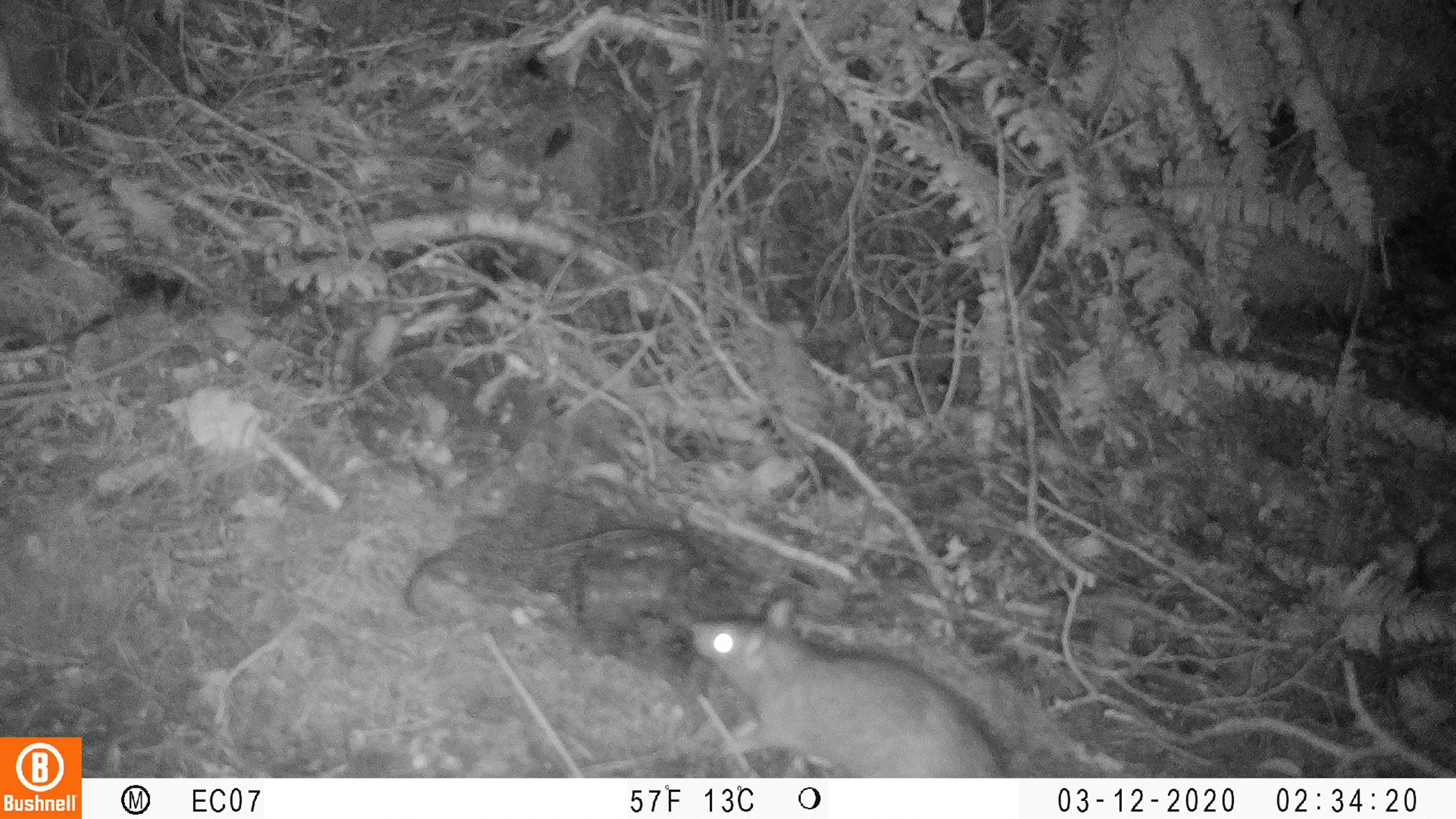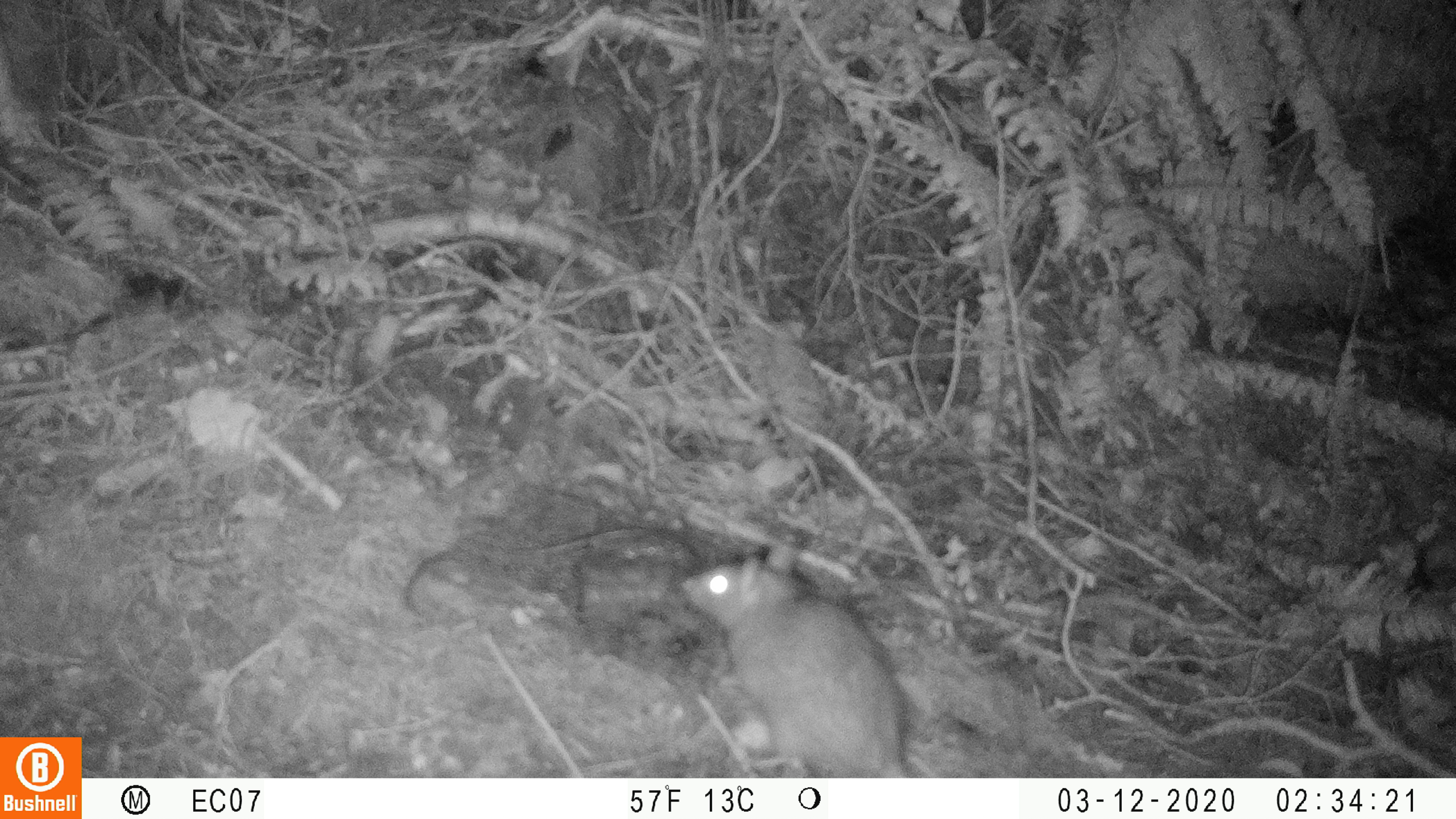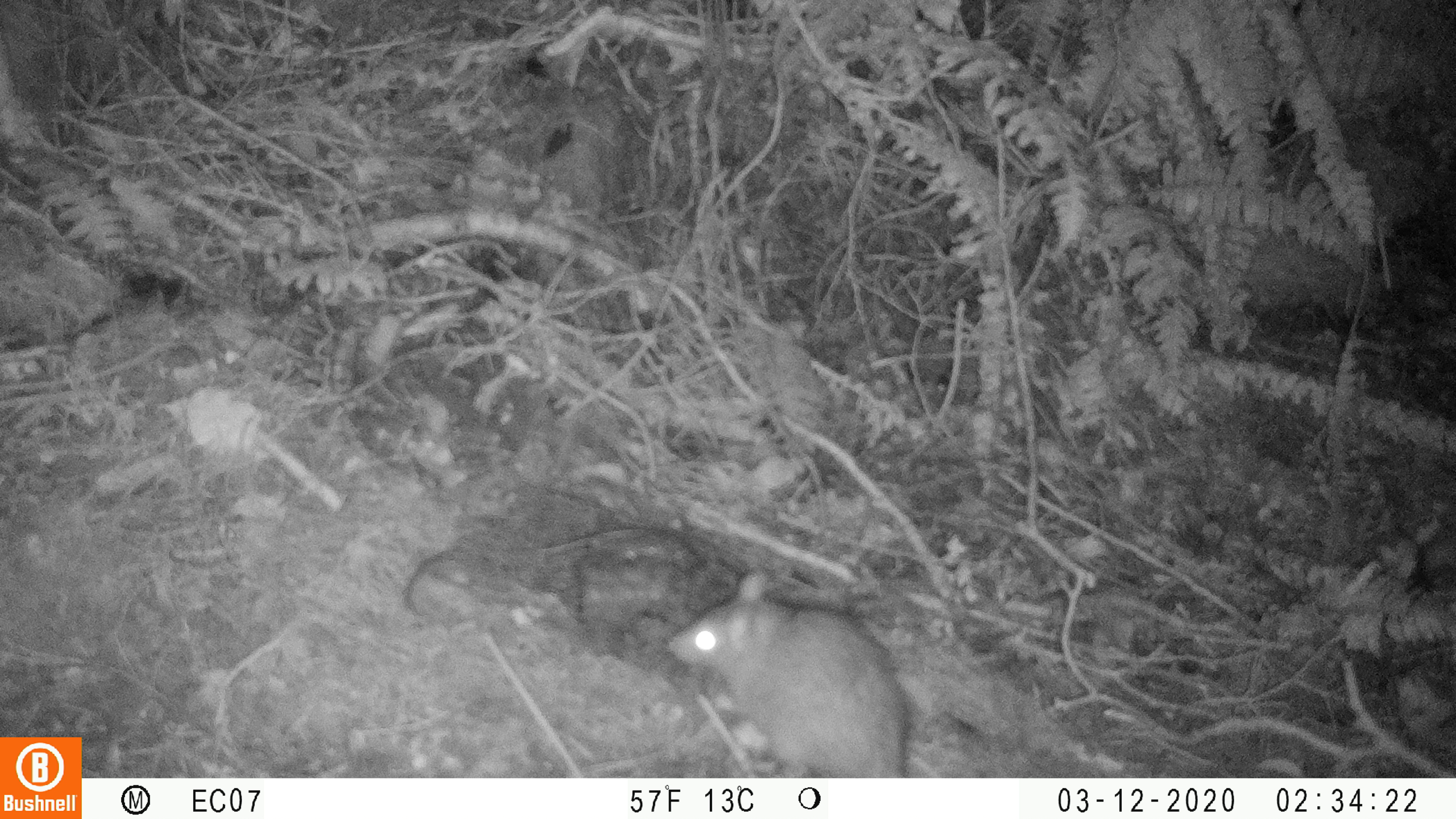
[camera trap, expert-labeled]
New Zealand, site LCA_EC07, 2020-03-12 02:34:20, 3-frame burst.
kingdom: Animalia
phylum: Chordata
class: Mammalia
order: Rodentia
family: Muridae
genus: Rattus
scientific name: Rattus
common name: rat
Rat (Rattus).